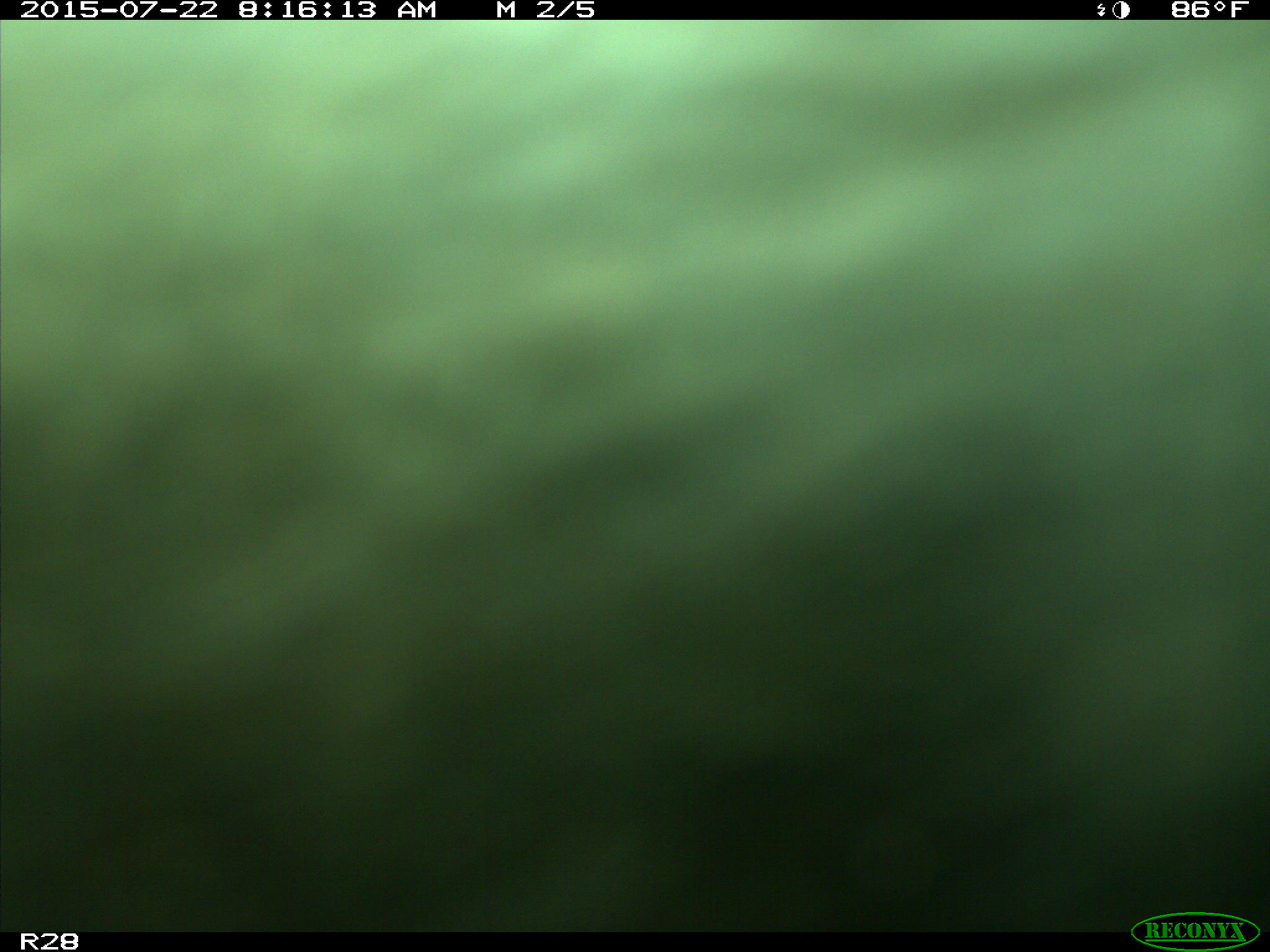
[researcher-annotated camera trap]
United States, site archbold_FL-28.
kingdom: Animalia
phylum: Chordata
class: Mammalia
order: Artiodactyla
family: Bovidae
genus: Bos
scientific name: Bos taurus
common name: domestic cow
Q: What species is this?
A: Bos taurus (domestic cow).